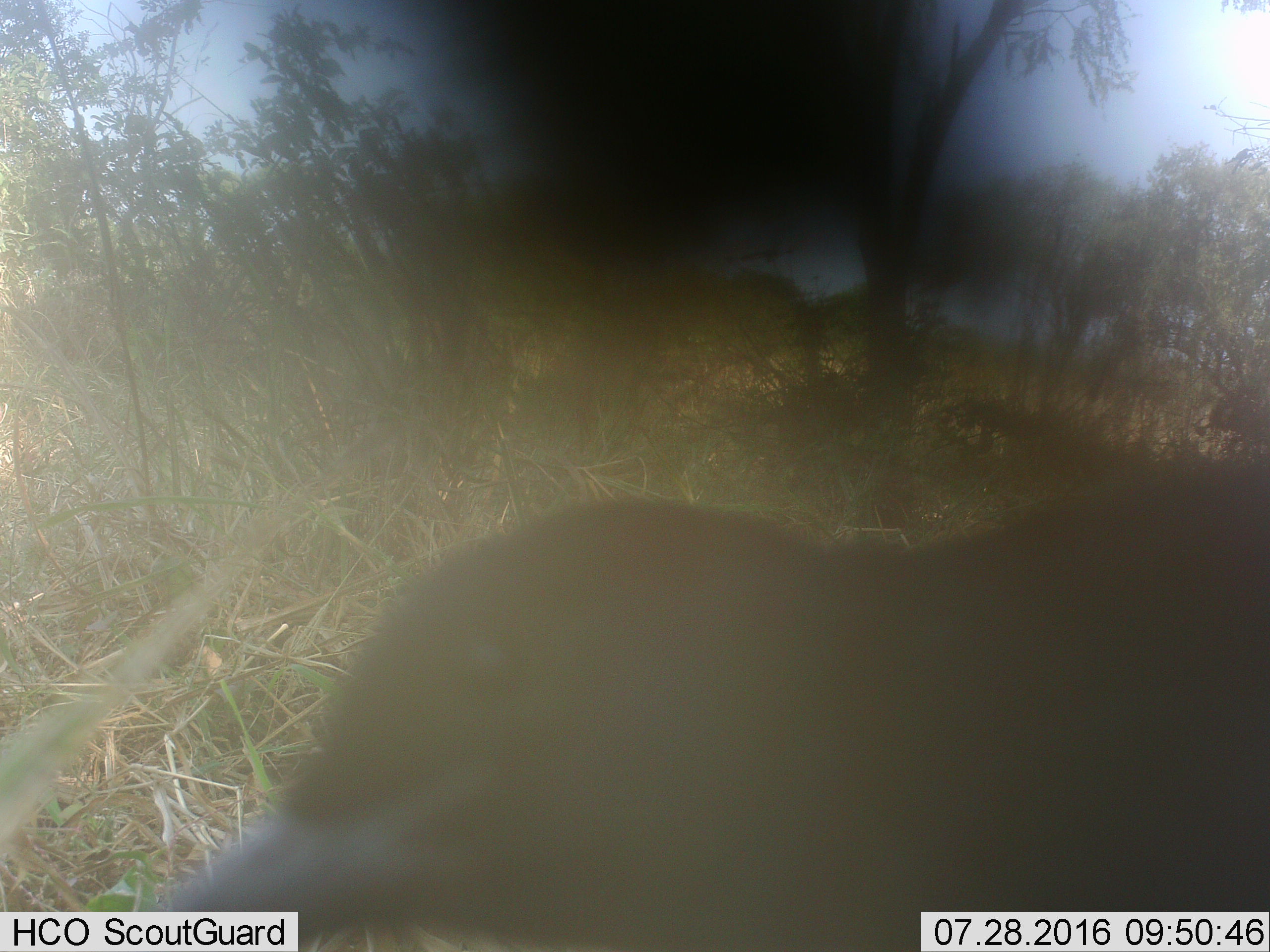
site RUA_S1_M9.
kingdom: Animalia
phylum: Chordata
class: Aves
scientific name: Aves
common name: bird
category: birdother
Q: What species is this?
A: Birdother (bird) (Aves).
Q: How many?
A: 1.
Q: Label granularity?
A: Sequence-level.